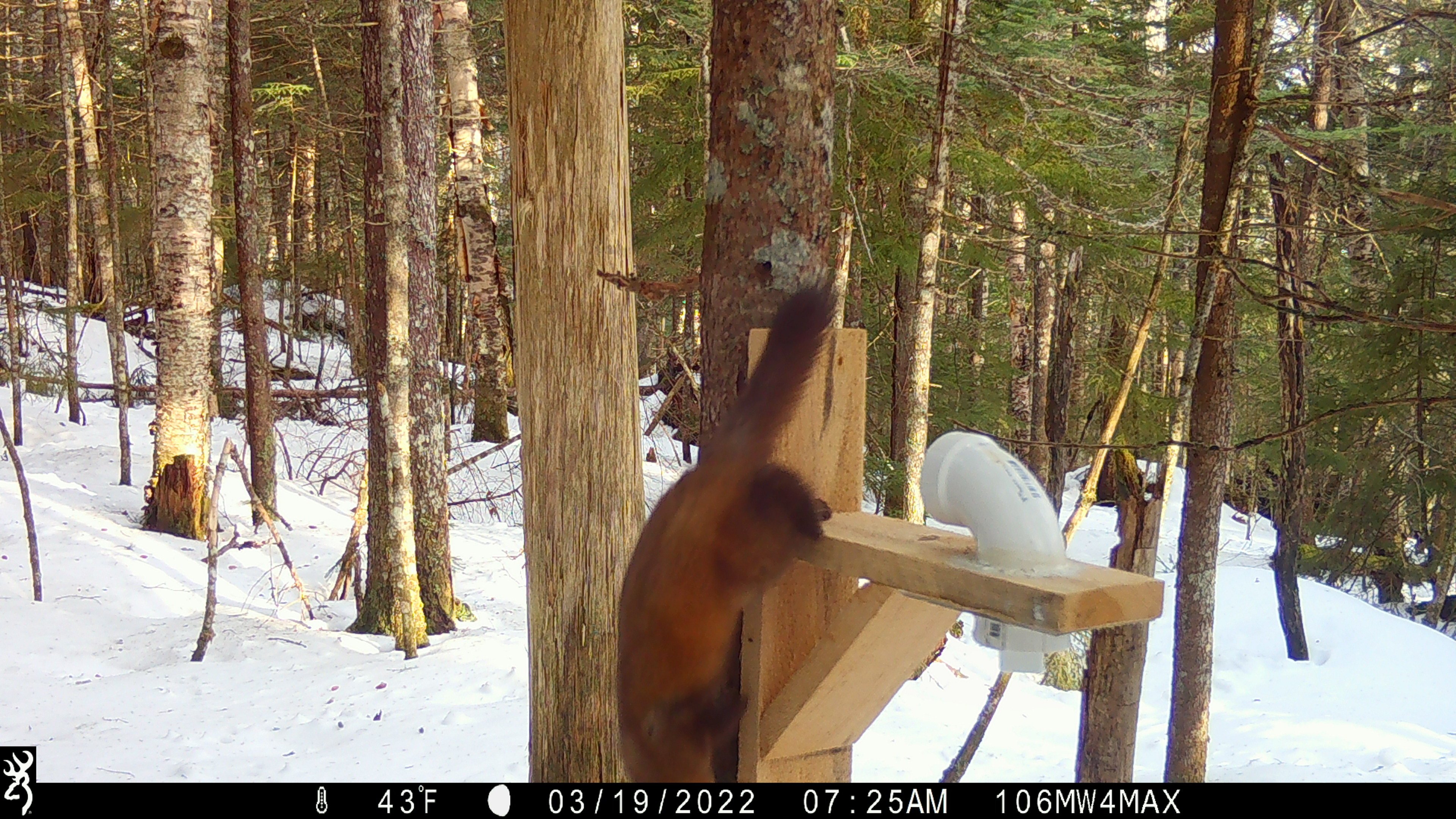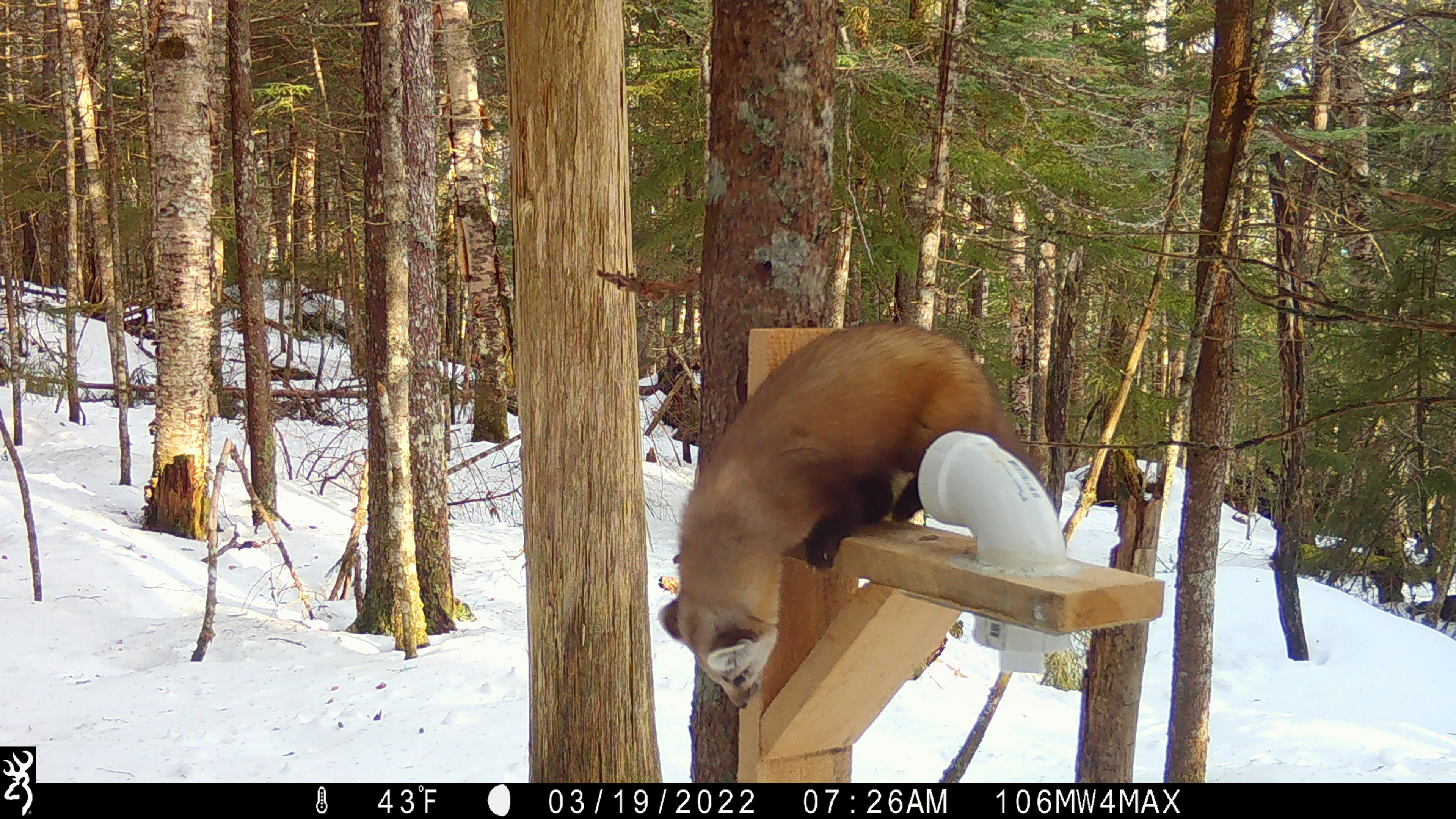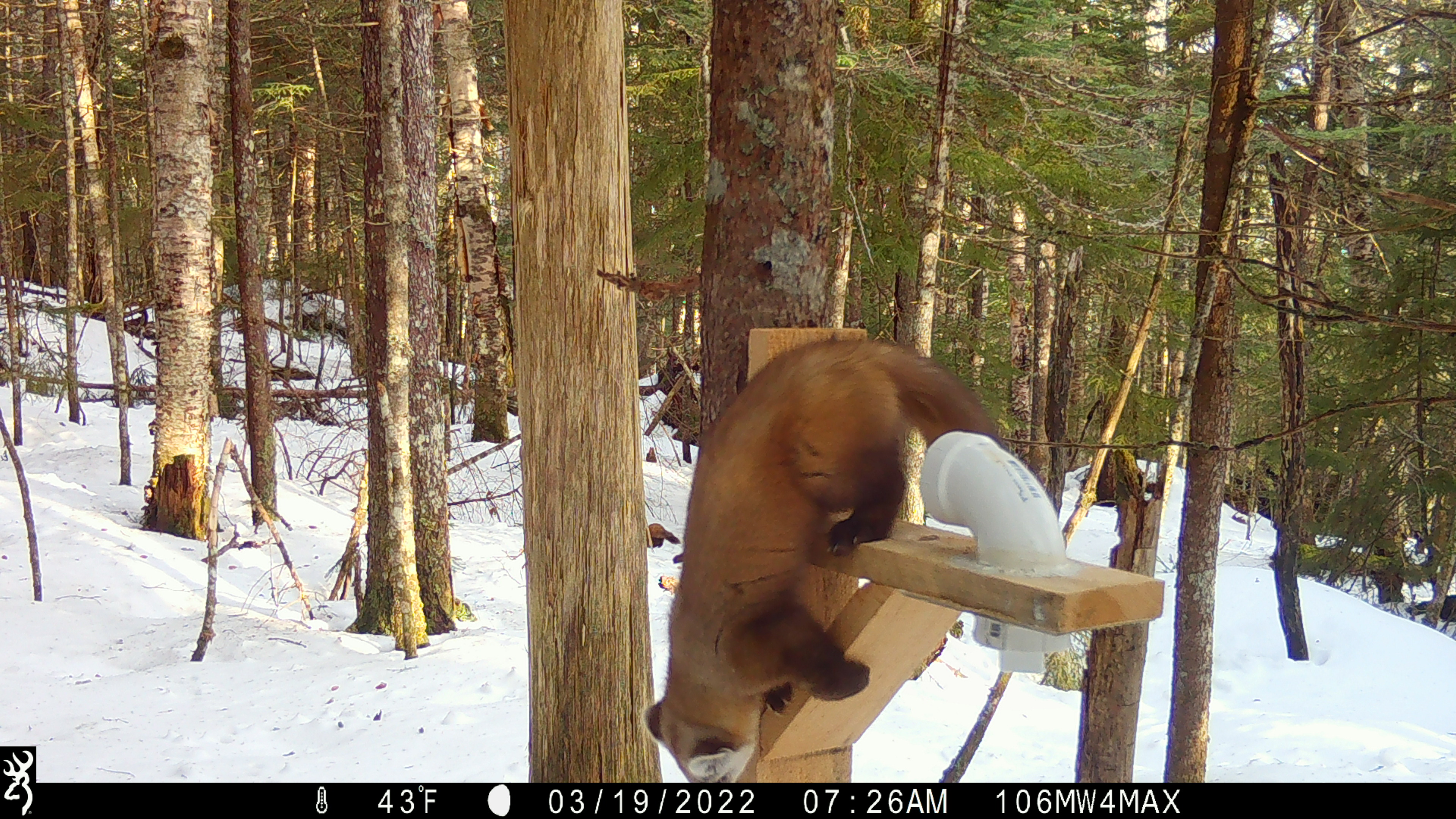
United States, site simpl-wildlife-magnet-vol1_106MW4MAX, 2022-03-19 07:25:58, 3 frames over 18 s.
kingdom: Animalia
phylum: Chordata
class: Mammalia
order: Carnivora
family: Mustelidae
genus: Martes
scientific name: Martes americana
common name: american marten